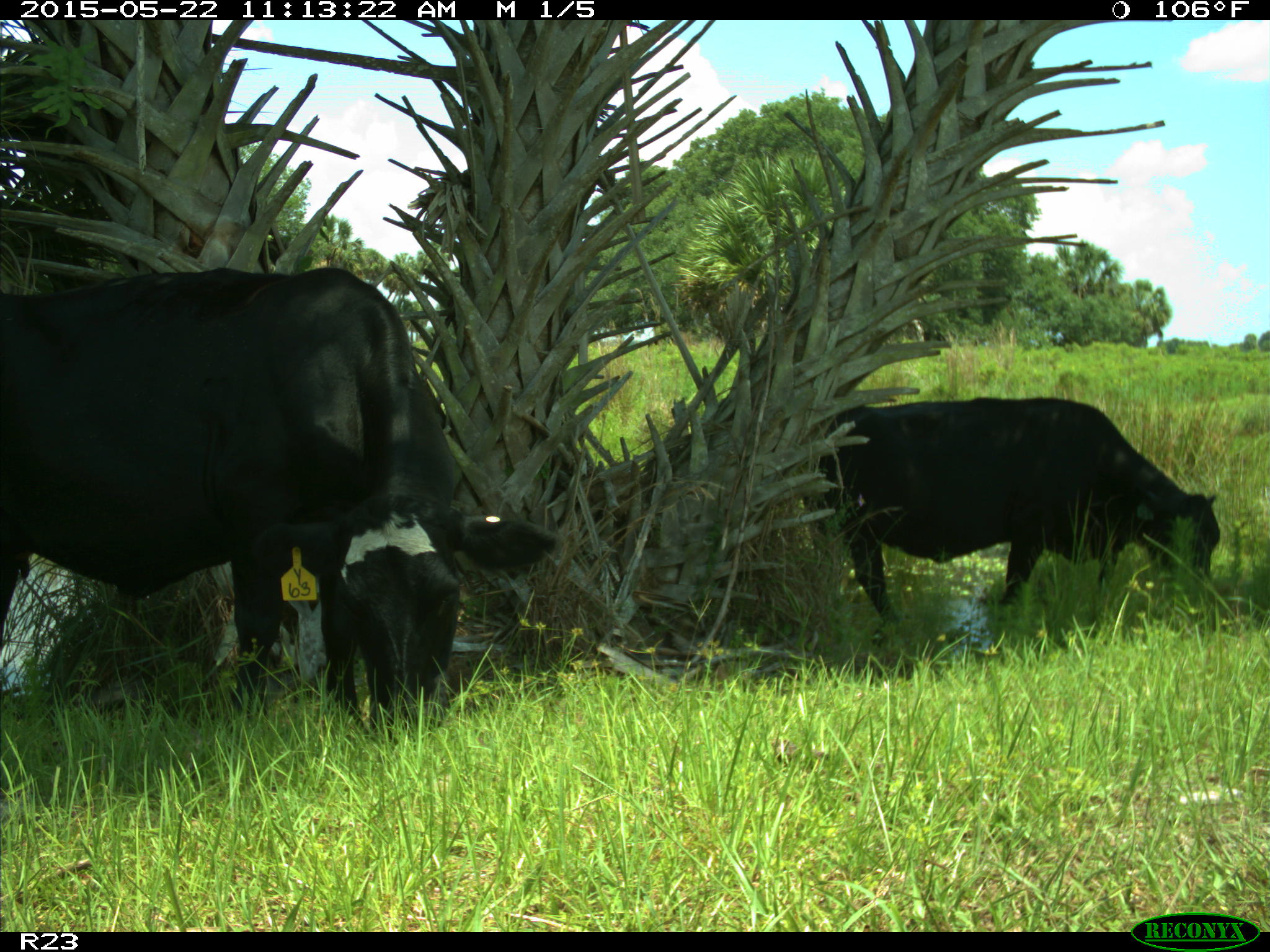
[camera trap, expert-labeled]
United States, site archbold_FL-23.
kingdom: Animalia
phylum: Chordata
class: Mammalia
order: Artiodactyla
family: Bovidae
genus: Bos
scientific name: Bos taurus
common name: domestic cow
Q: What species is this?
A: Bos taurus (domestic cow).